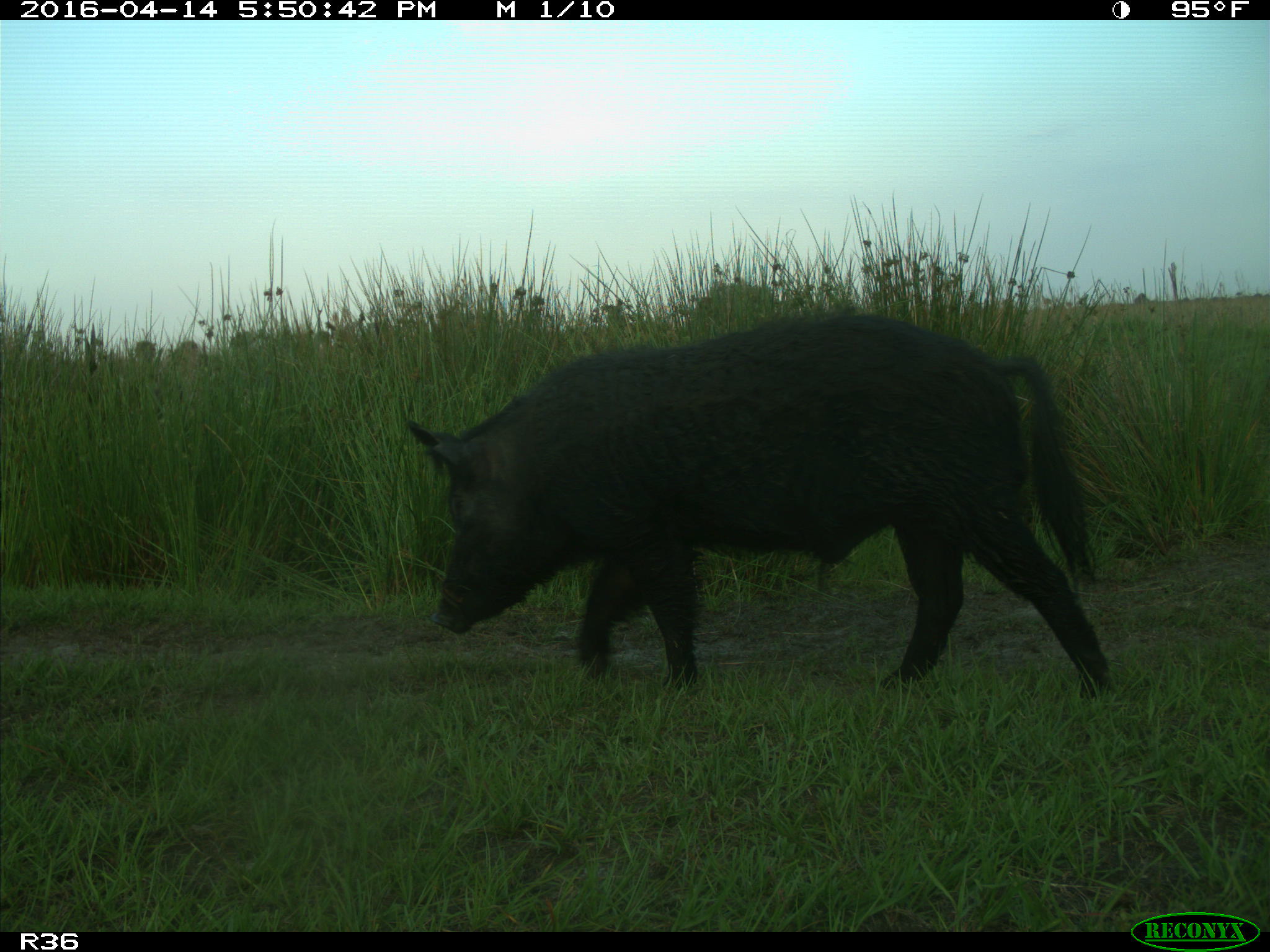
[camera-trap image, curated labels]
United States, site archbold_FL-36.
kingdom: Animalia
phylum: Chordata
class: Mammalia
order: Artiodactyla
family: Suidae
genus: Sus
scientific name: Sus scrofa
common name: wild boar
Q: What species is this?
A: Sus scrofa (wild boar).